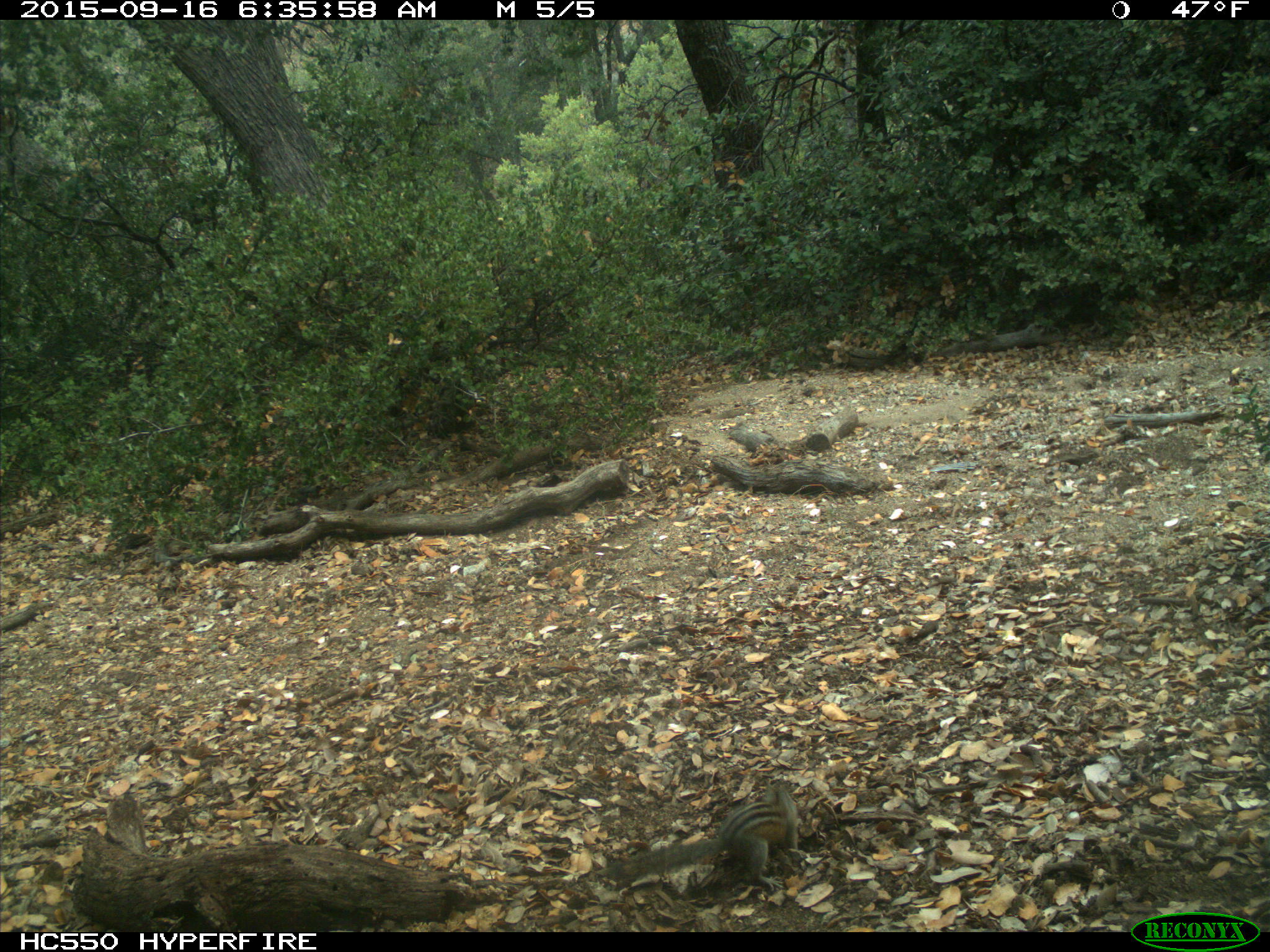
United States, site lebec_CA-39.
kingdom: Animalia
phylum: Chordata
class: Mammalia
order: Rodentia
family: Sciuridae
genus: Tamias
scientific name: Tamias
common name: chipmunk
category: unidentified chipmunk